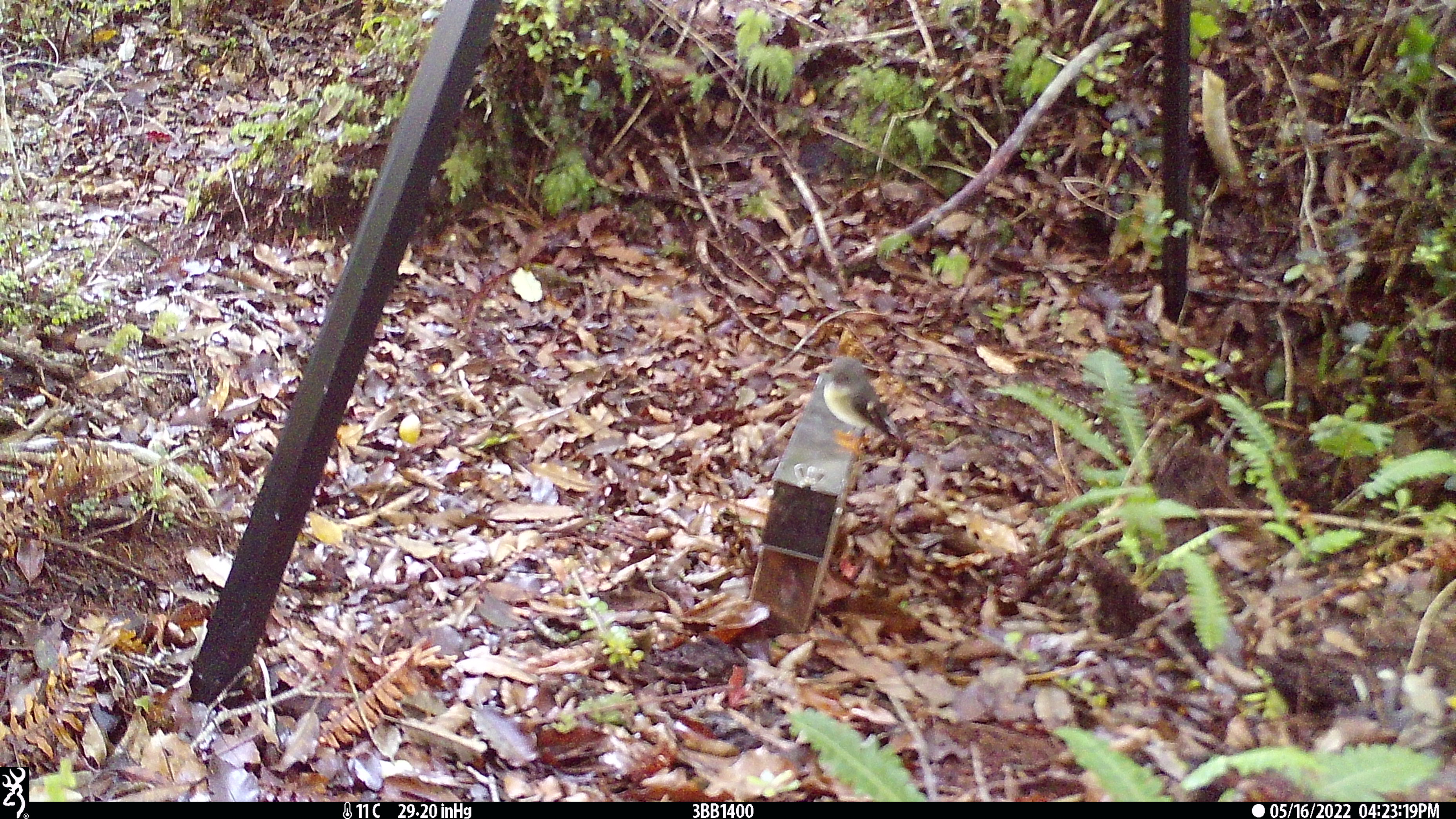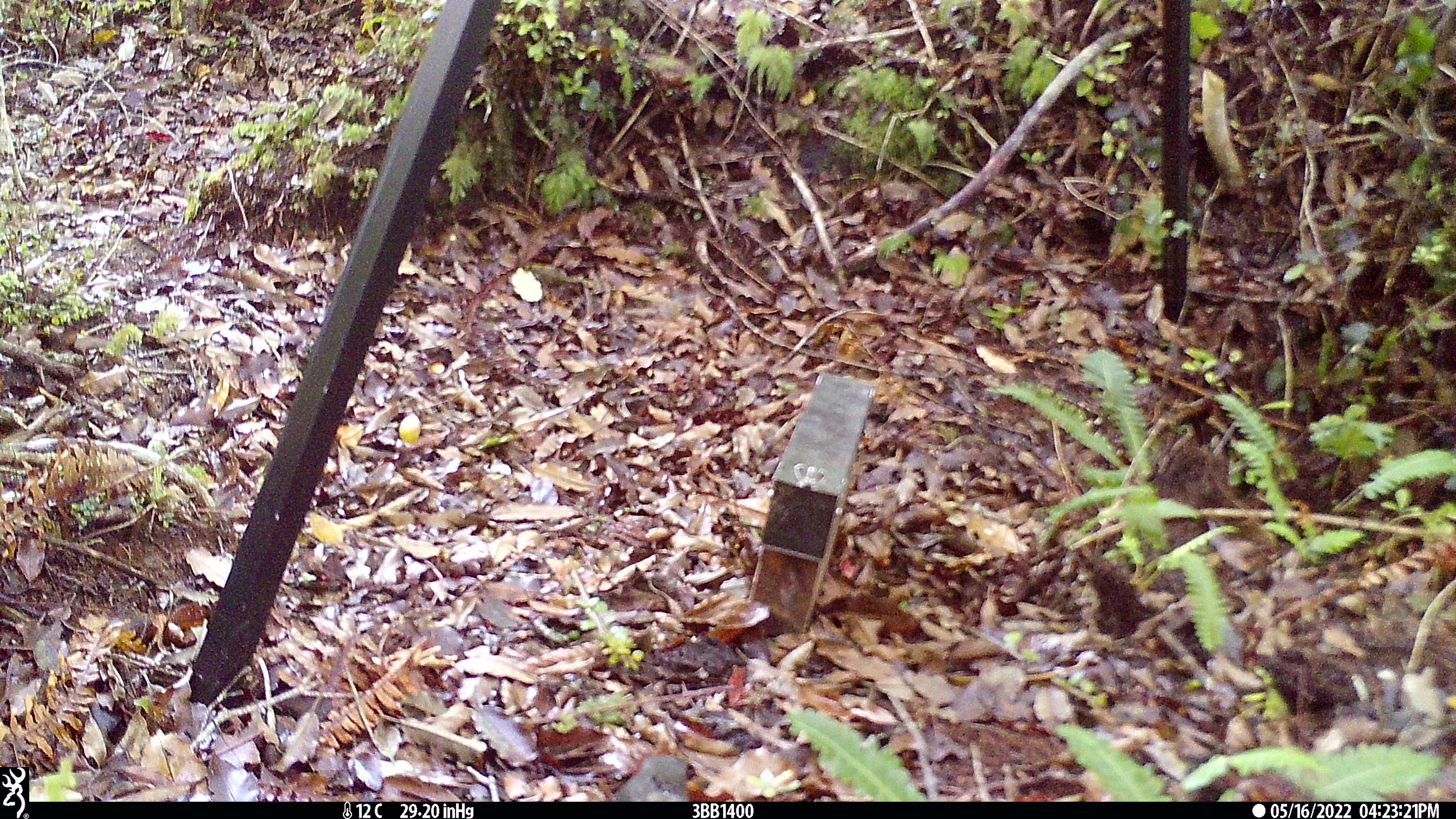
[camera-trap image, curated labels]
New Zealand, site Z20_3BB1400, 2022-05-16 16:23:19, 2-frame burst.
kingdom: Animalia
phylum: Chordata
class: Aves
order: Passeriformes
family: Petroicidae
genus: Petroica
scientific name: Petroica macrocephala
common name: tomtit